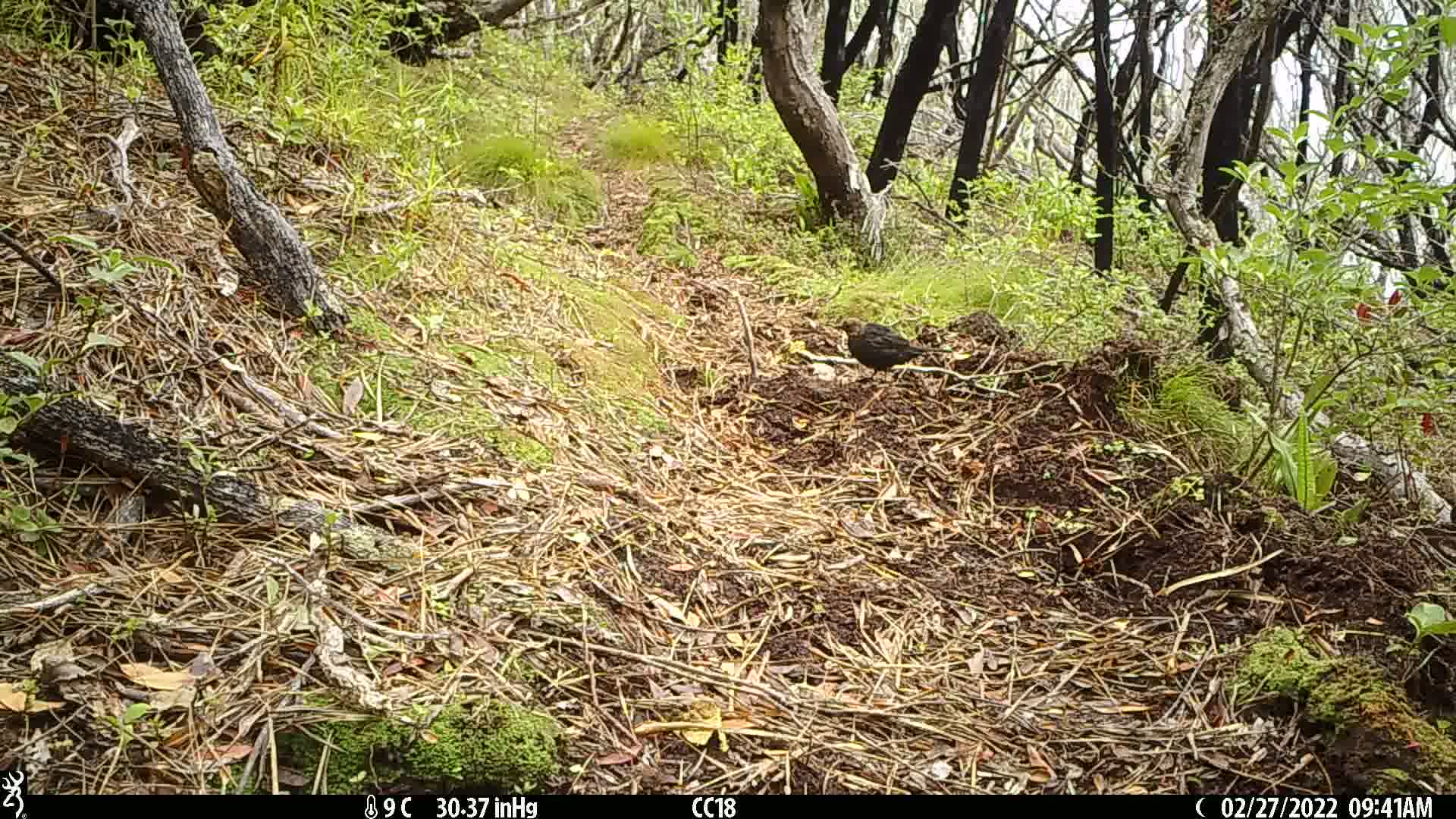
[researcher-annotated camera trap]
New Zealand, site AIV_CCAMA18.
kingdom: Animalia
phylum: Chordata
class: Aves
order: Passeriformes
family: Turdidae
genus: Turdus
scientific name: Turdus merula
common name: eurasian blackbird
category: blackbird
Blackbird (eurasian blackbird) (Turdus merula).